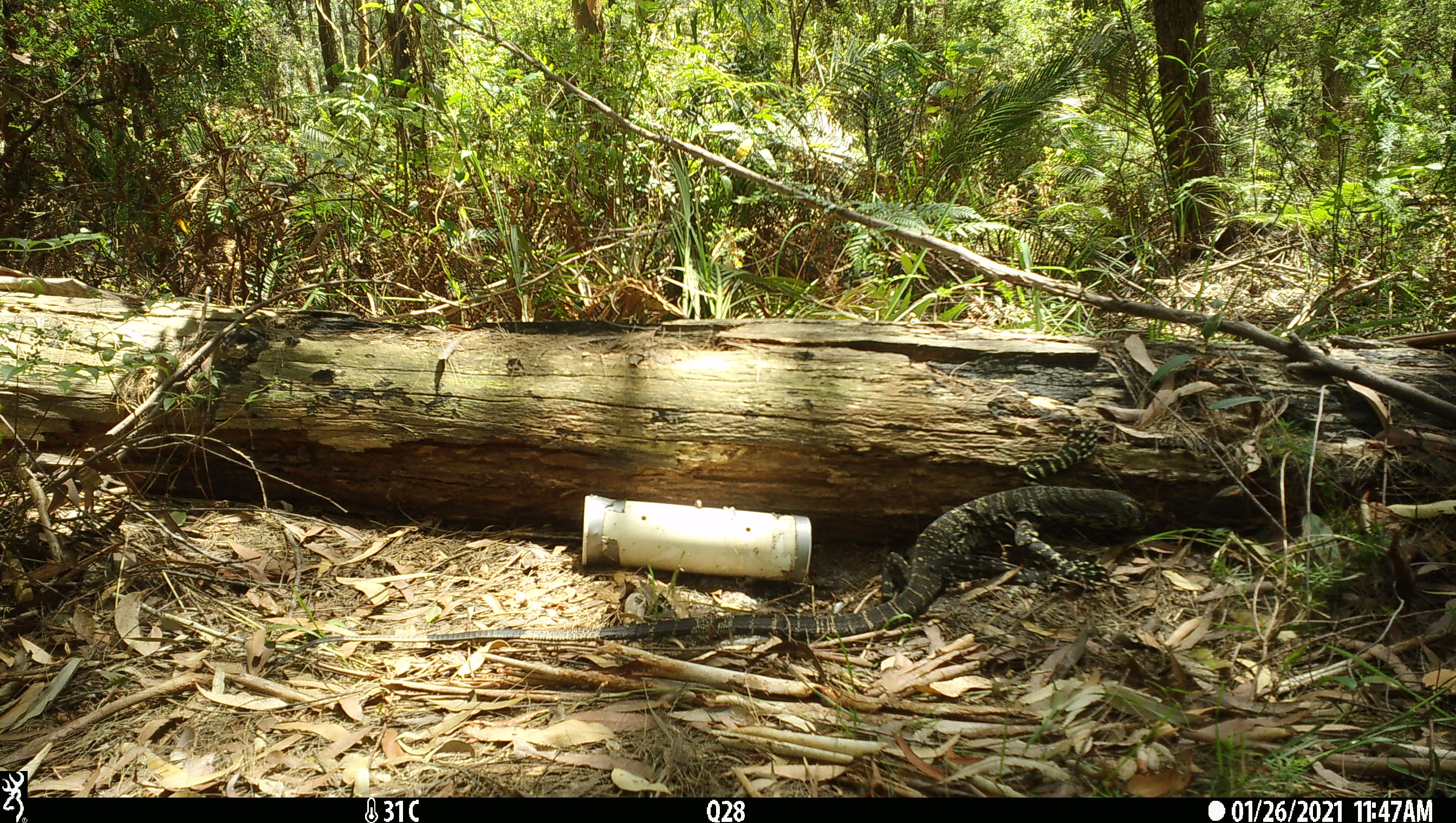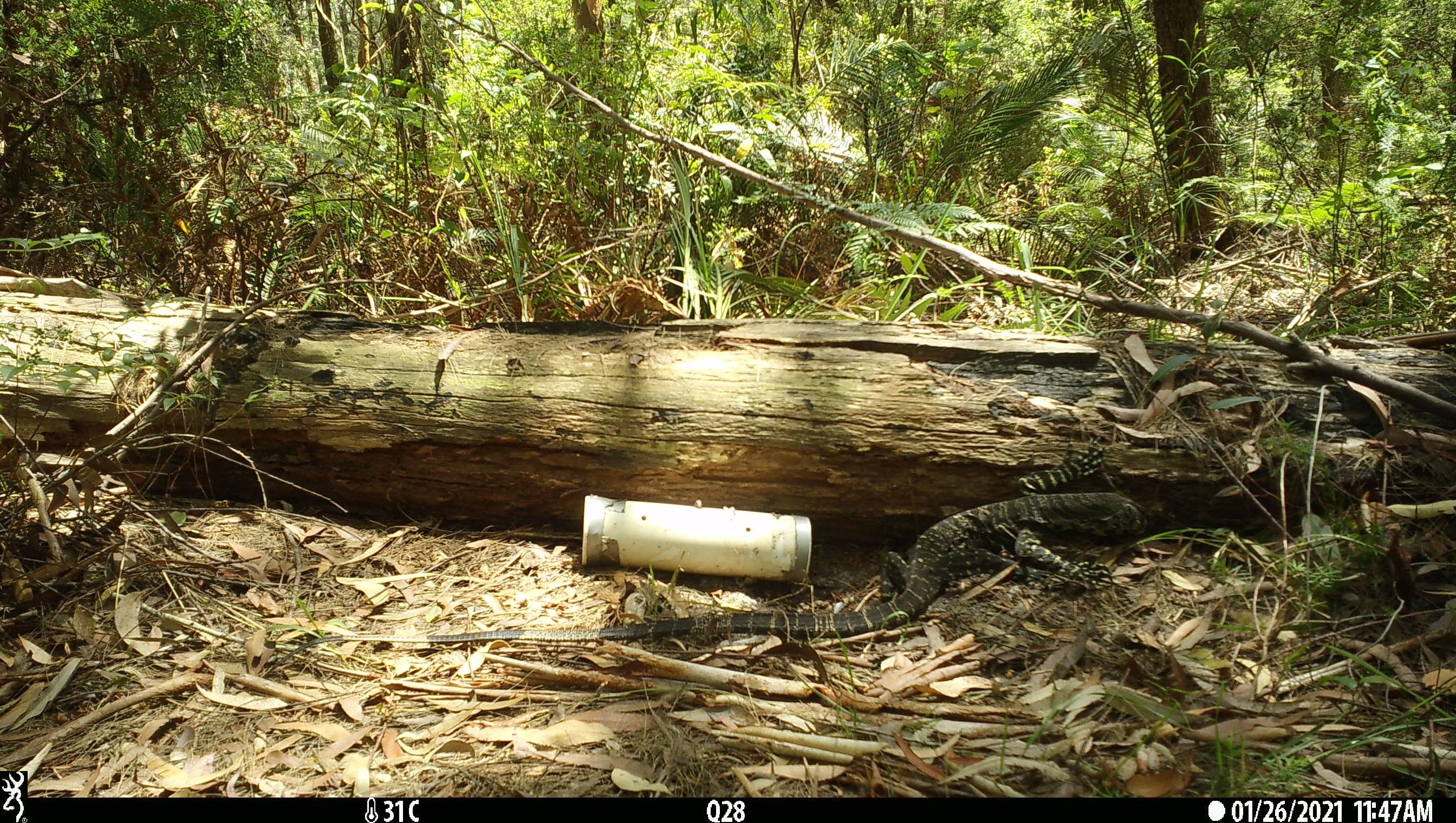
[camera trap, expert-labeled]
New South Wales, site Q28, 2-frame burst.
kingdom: Animalia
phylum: Chordata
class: Reptilia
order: Squamata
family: Varanidae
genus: Varanus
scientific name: Varanus varius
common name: lace monitor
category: goanna